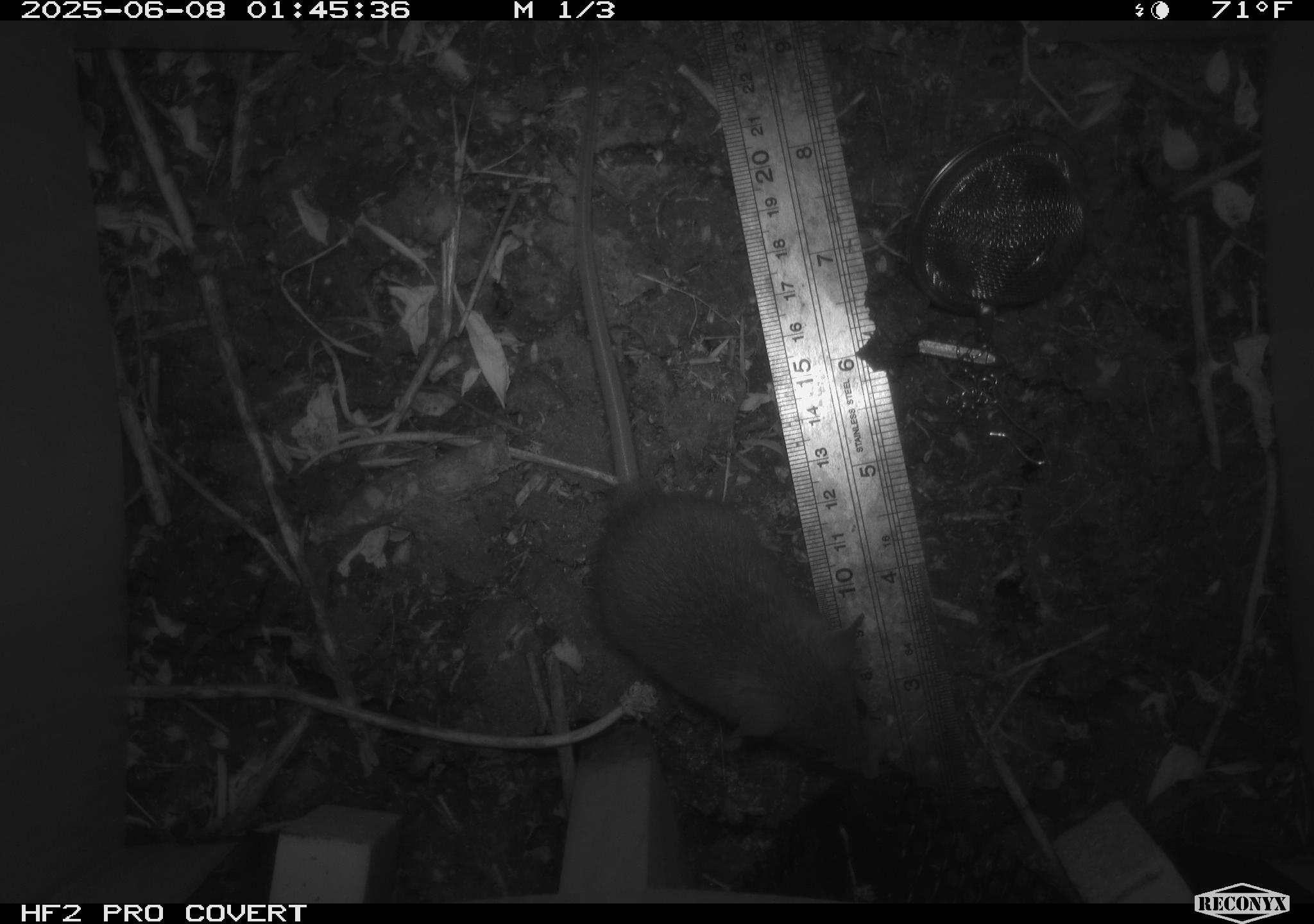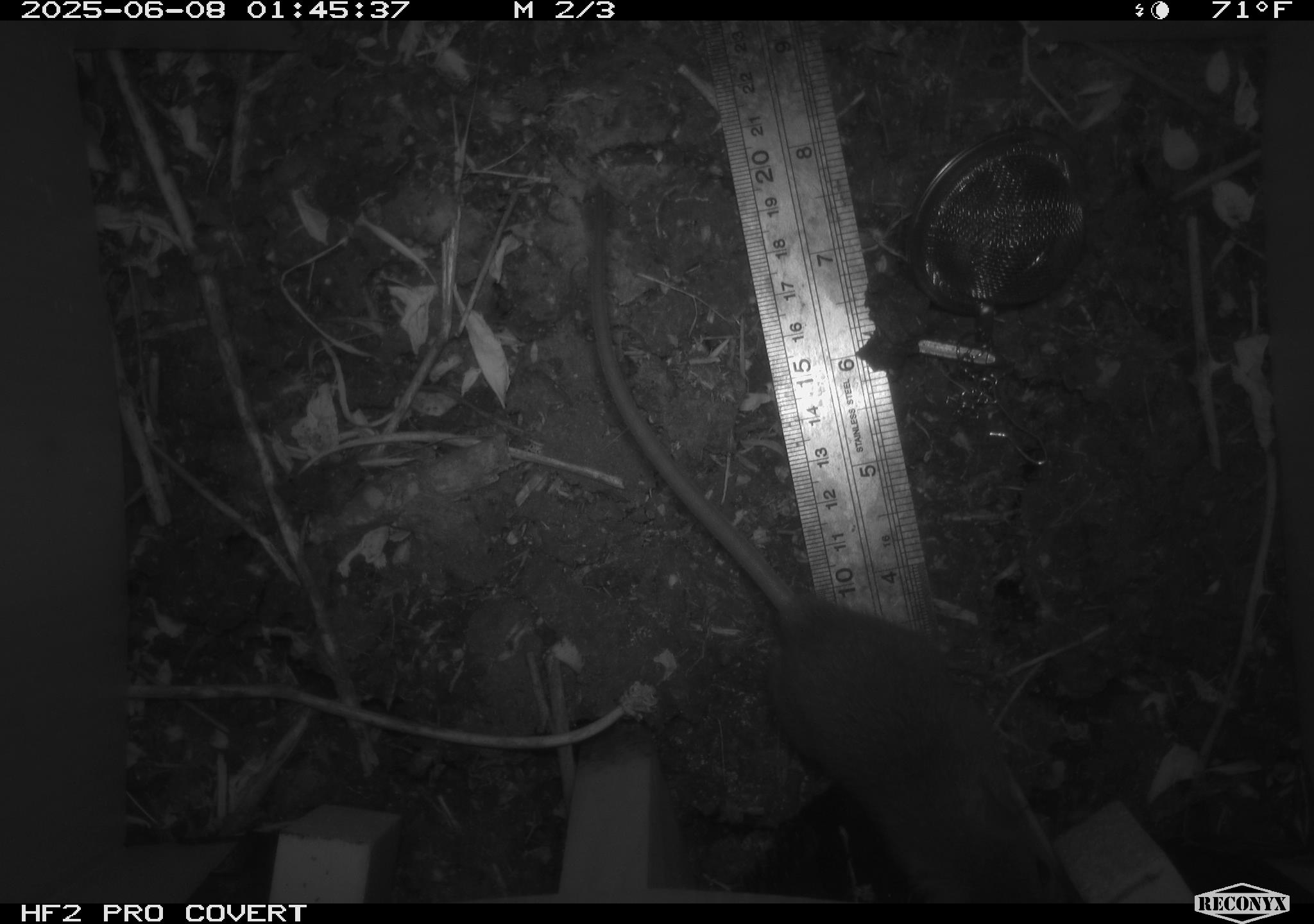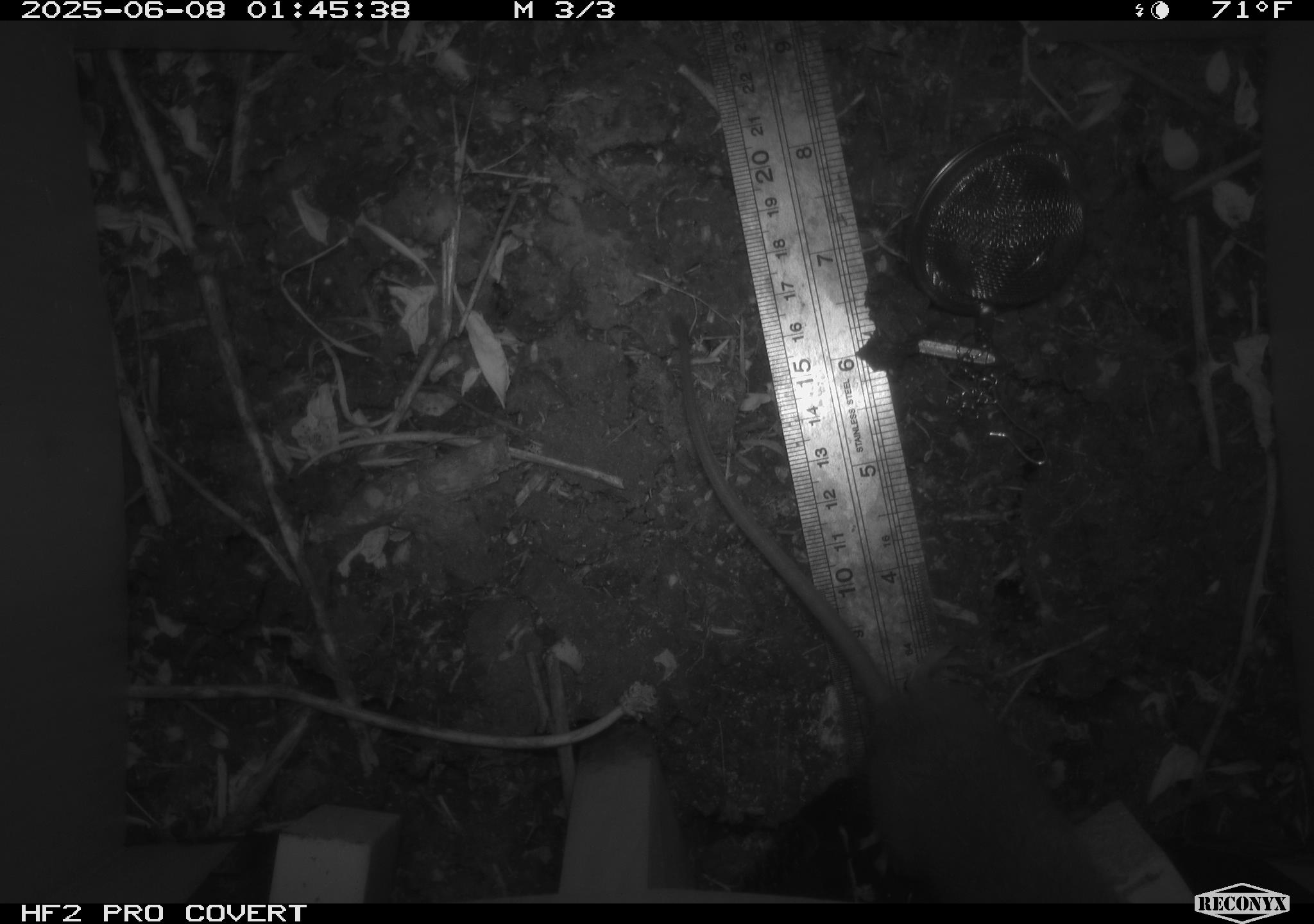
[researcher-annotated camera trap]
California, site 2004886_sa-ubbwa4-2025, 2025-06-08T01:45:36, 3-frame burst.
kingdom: Animalia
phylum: Chordata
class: Mammalia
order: Rodentia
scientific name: Rodentia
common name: rodent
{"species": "rodent (Rodentia)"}